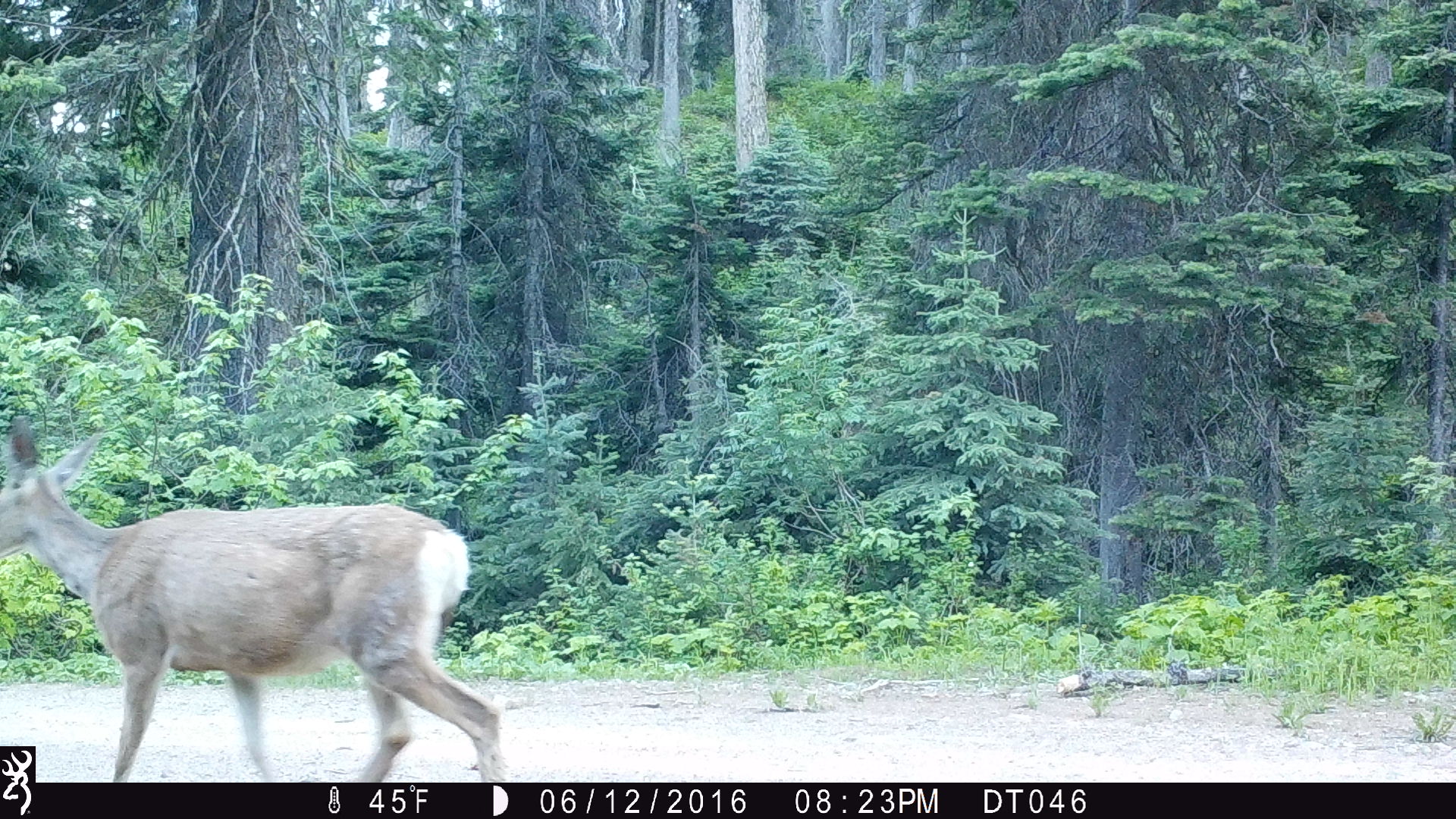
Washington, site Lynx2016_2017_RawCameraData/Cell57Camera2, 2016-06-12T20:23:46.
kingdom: Animalia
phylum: Chordata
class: Mammalia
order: Artiodactyla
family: Cervidae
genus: Odocoileus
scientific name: Odocoileus hemionus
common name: mule deer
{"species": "Odocoileus hemionus (mule deer)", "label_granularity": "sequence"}